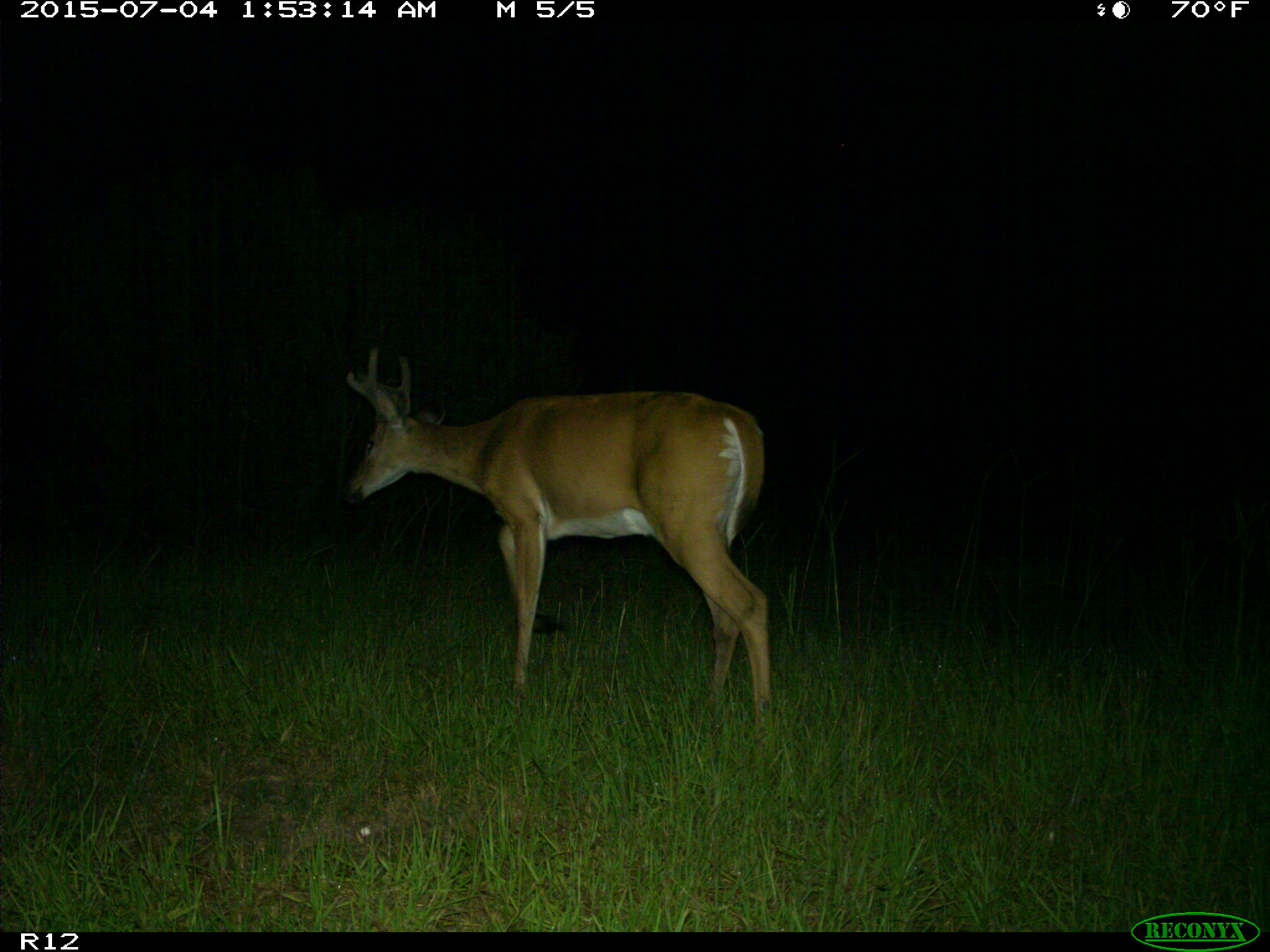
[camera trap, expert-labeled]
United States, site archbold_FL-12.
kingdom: Animalia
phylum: Chordata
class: Mammalia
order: Artiodactyla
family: Cervidae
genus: Odocoileus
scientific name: Odocoileus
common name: deer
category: unidentified deer